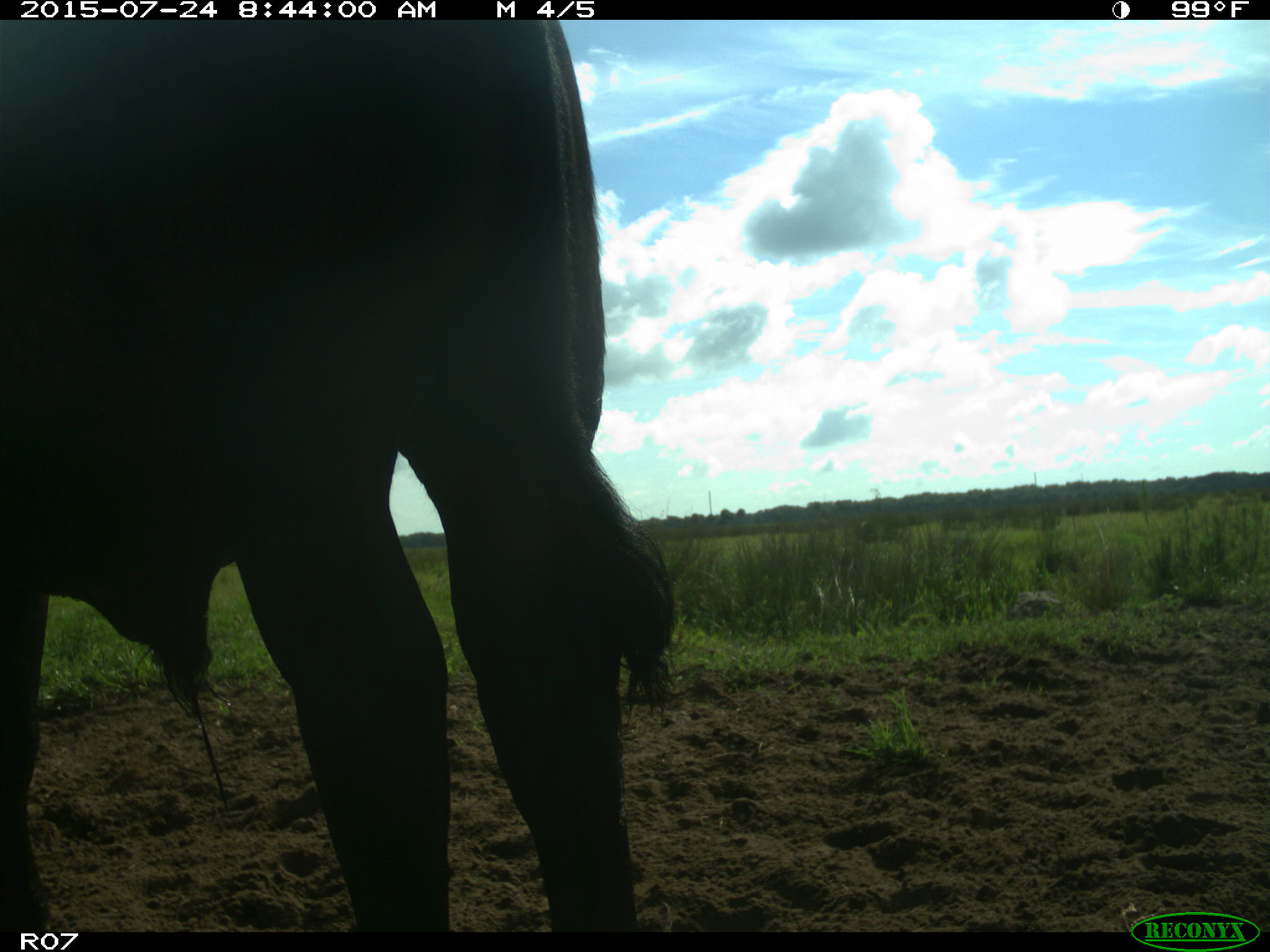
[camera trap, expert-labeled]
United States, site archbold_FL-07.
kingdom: Animalia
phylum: Chordata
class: Mammalia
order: Artiodactyla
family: Bovidae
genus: Bos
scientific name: Bos taurus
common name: domestic cow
Bos taurus (domestic cow).